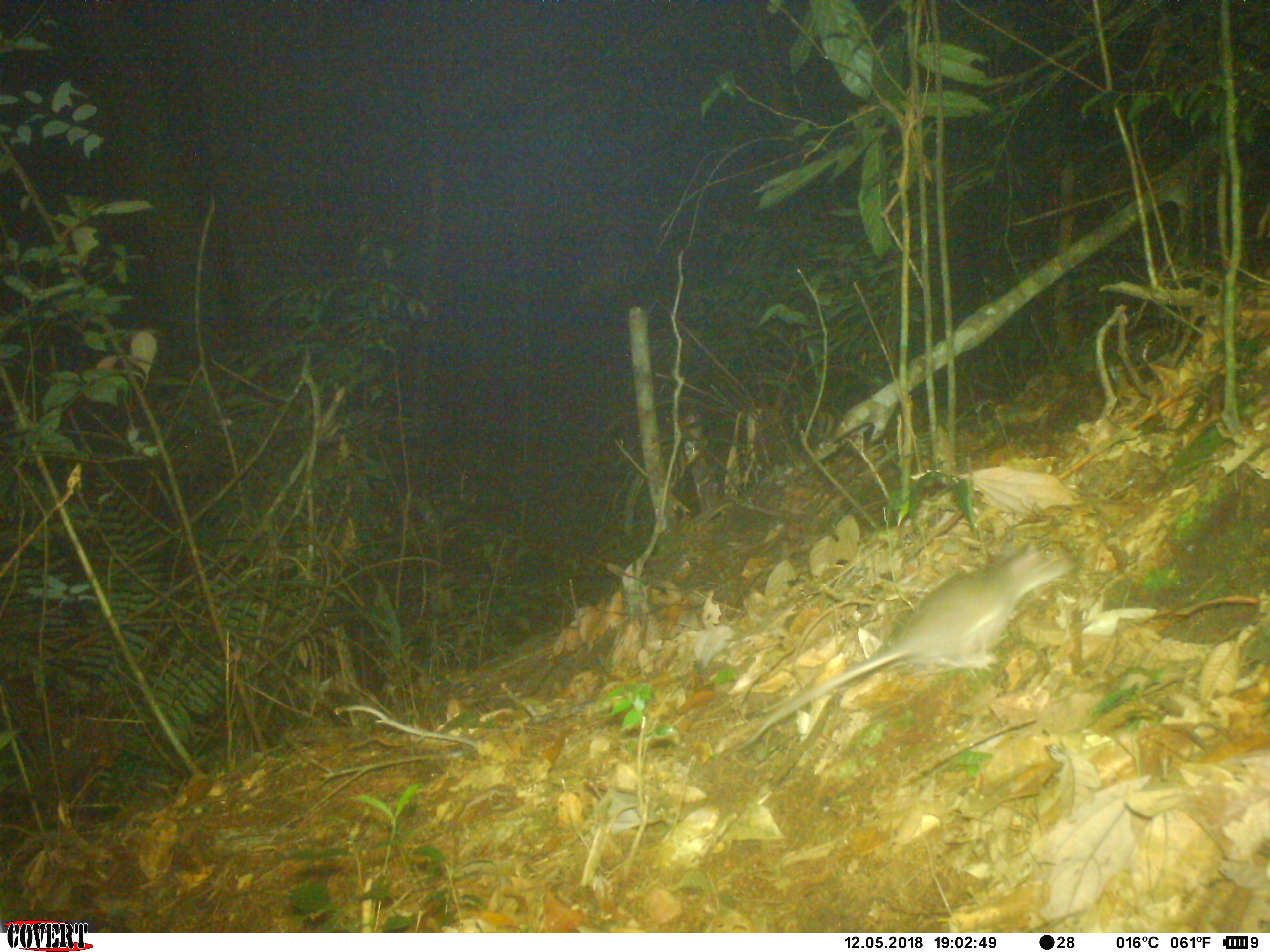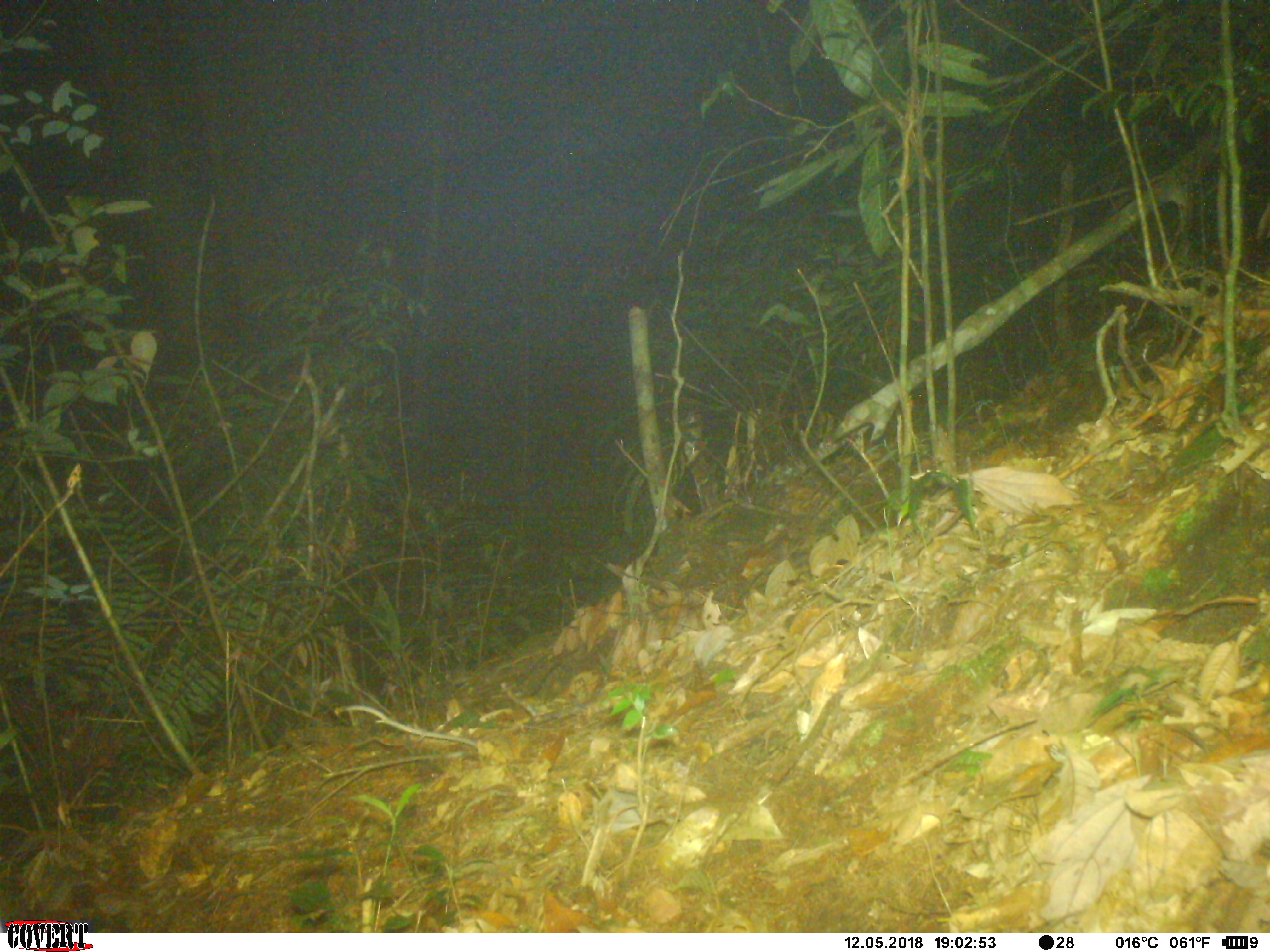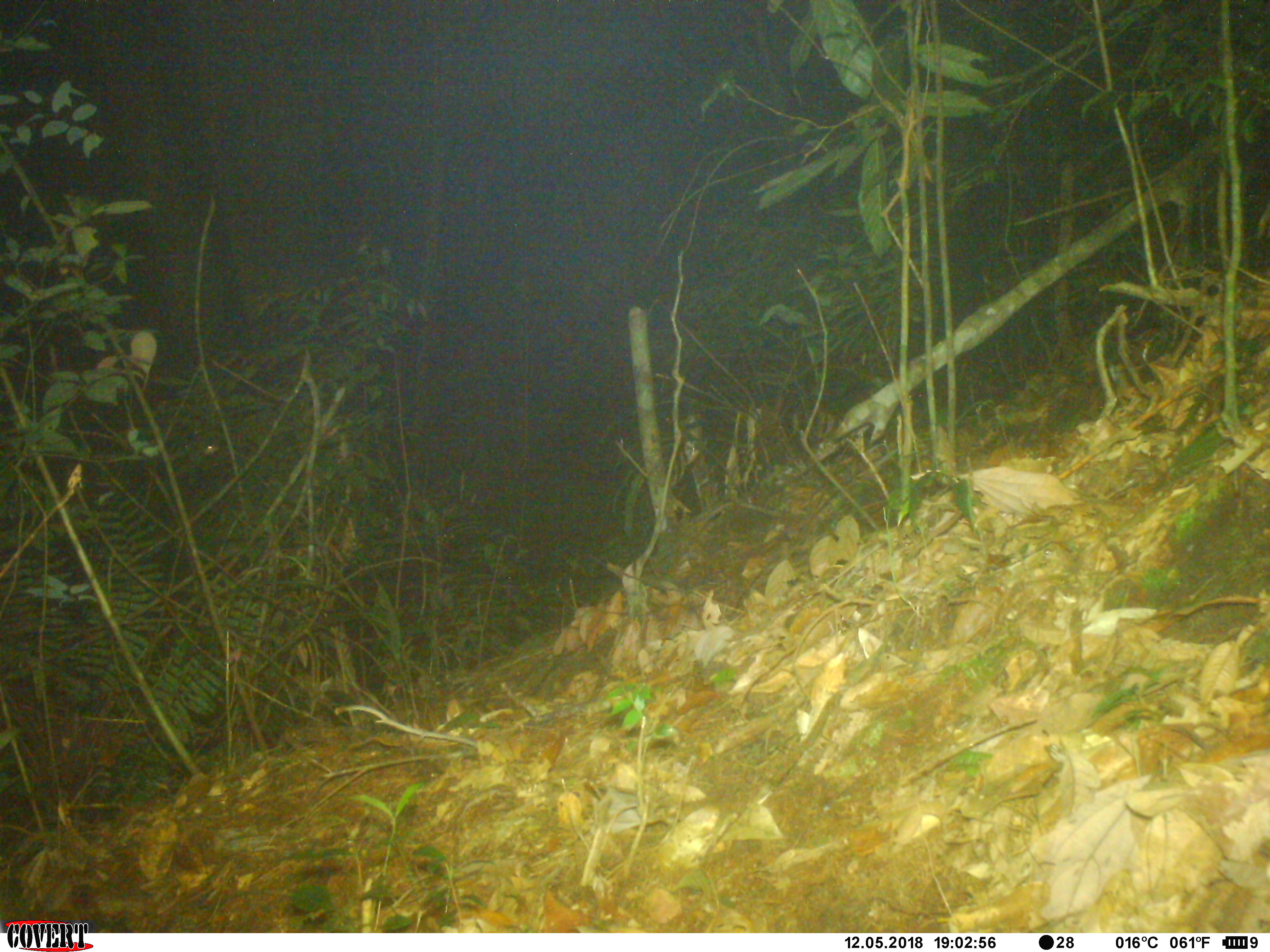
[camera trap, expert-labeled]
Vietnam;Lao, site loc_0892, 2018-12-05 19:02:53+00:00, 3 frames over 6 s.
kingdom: Animalia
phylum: Chordata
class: Mammalia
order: Rodentia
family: Muridae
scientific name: Muridae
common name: old-world mice and rats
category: unidentified murid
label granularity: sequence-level